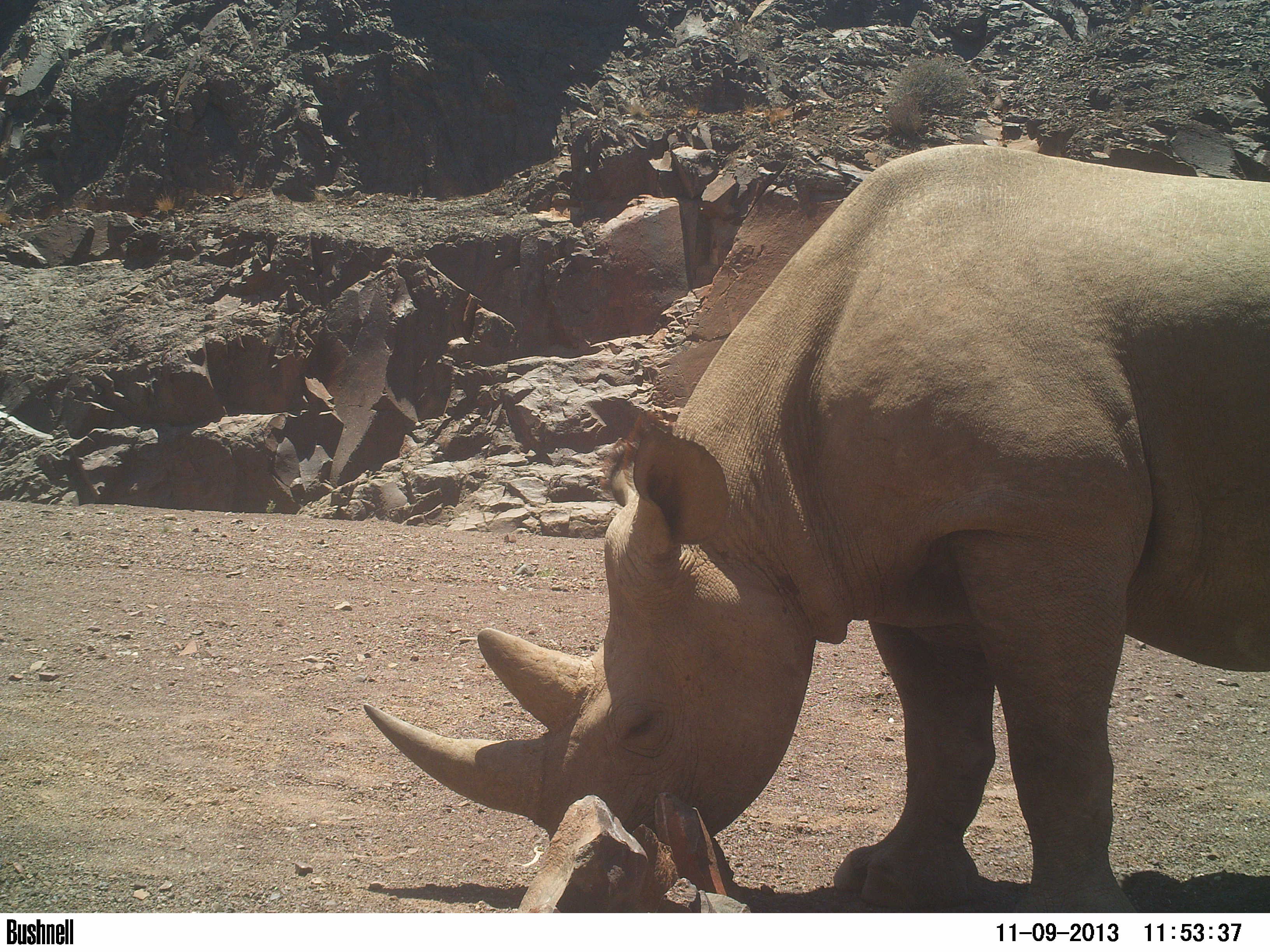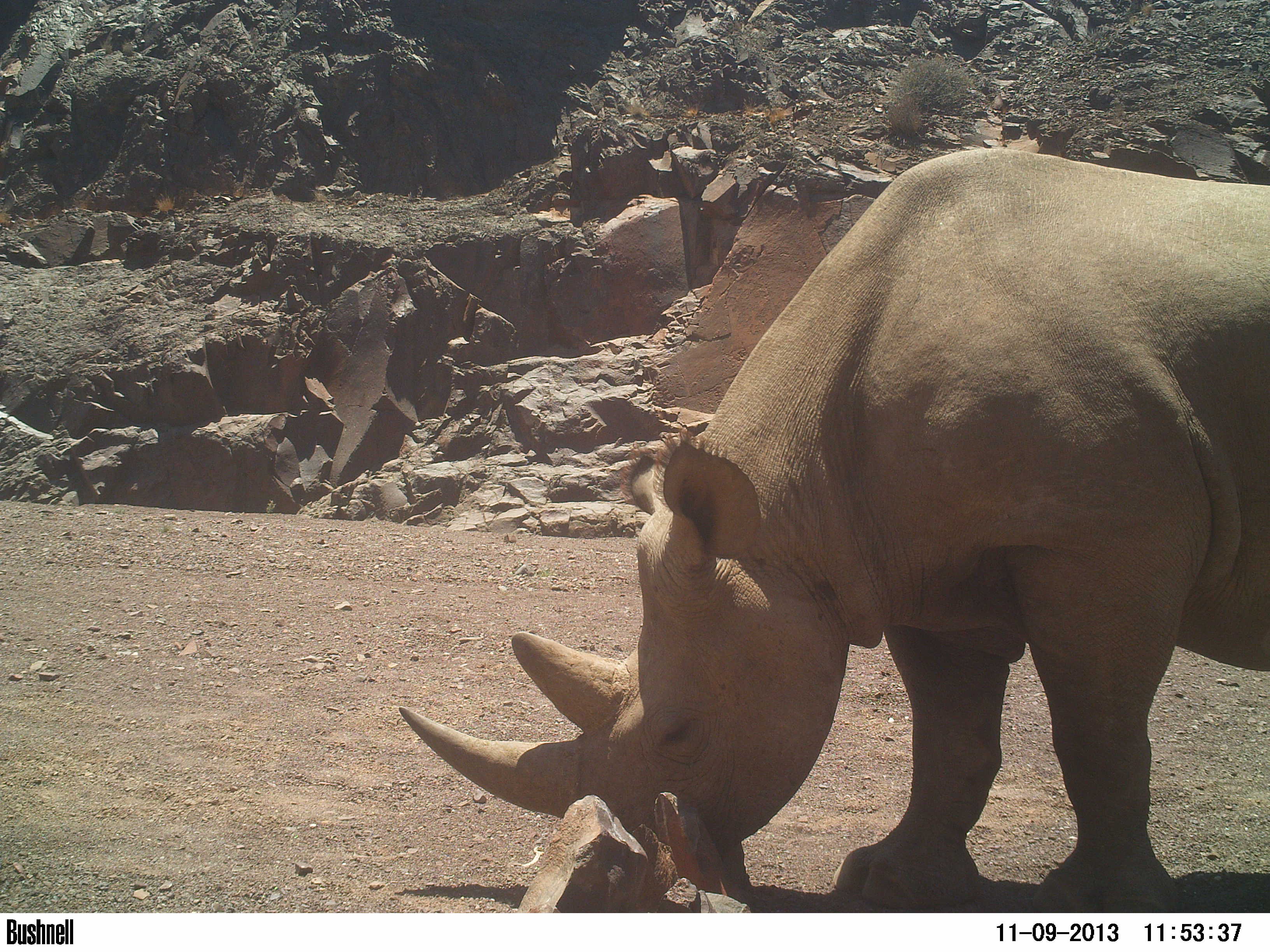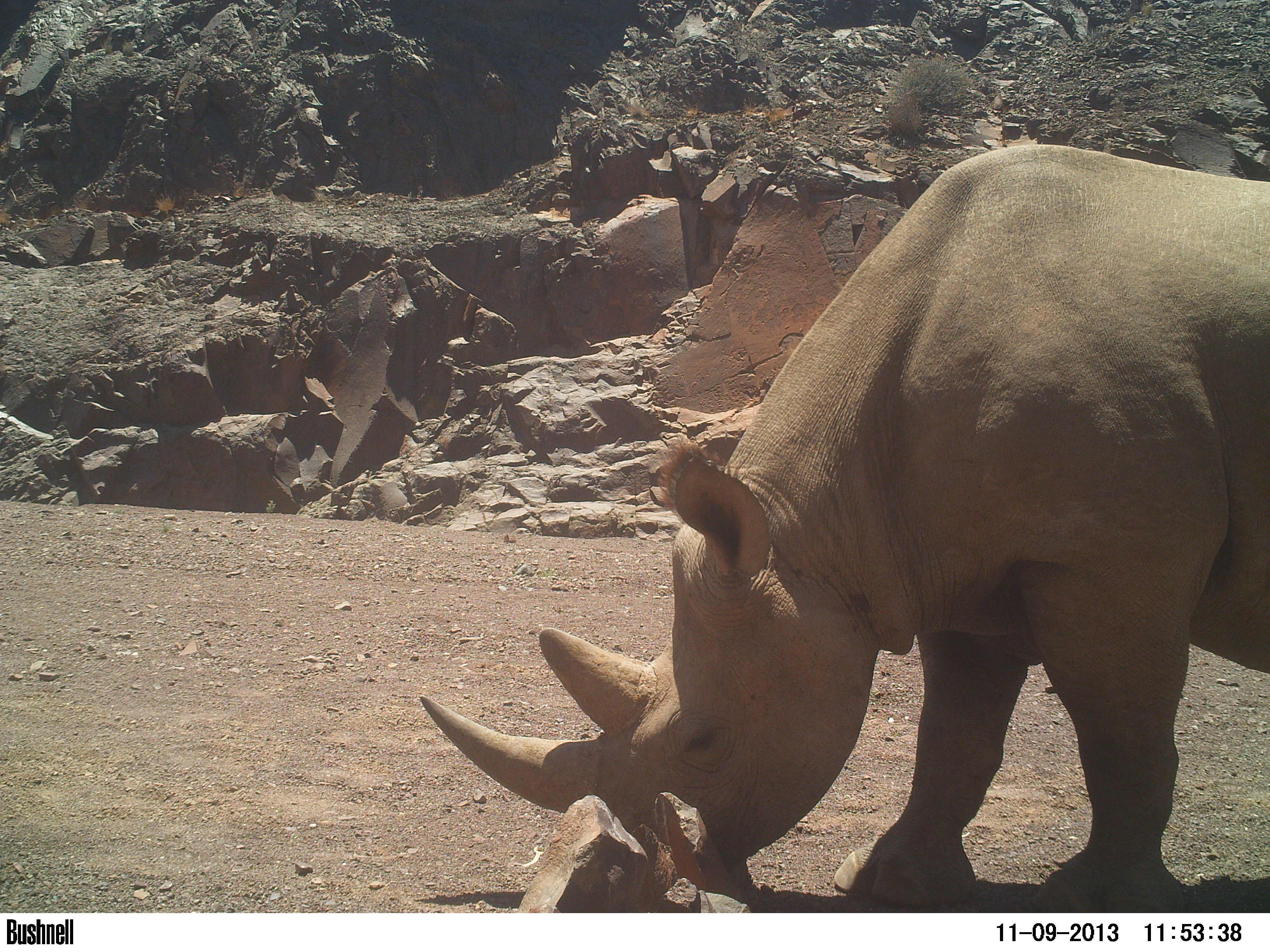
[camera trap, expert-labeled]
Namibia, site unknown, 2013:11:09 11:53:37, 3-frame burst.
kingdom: Animalia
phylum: Chordata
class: Mammalia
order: Perissodactyla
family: Rhinocerotidae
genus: Diceros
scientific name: Diceros bicornis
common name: black rhinoceros